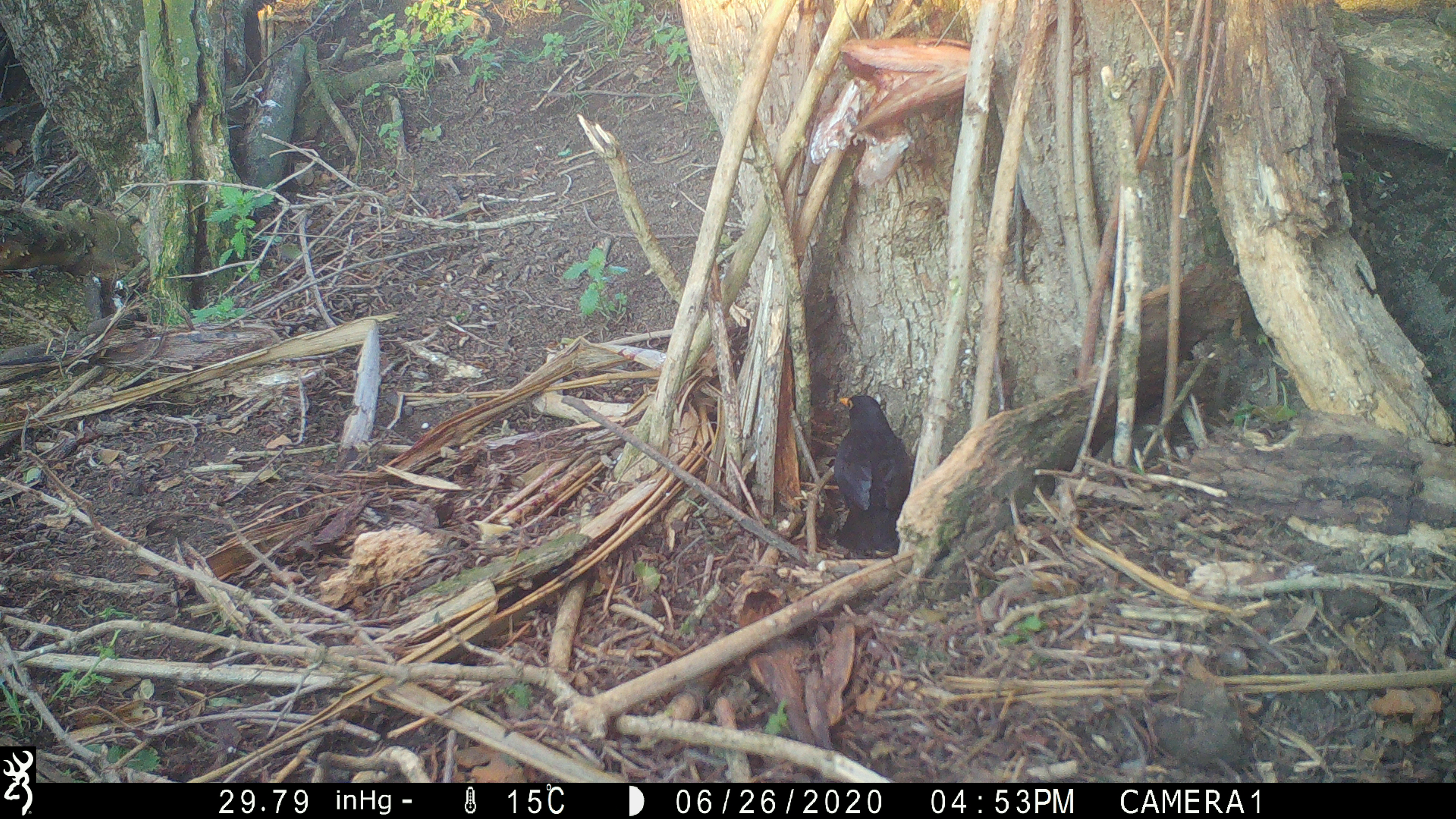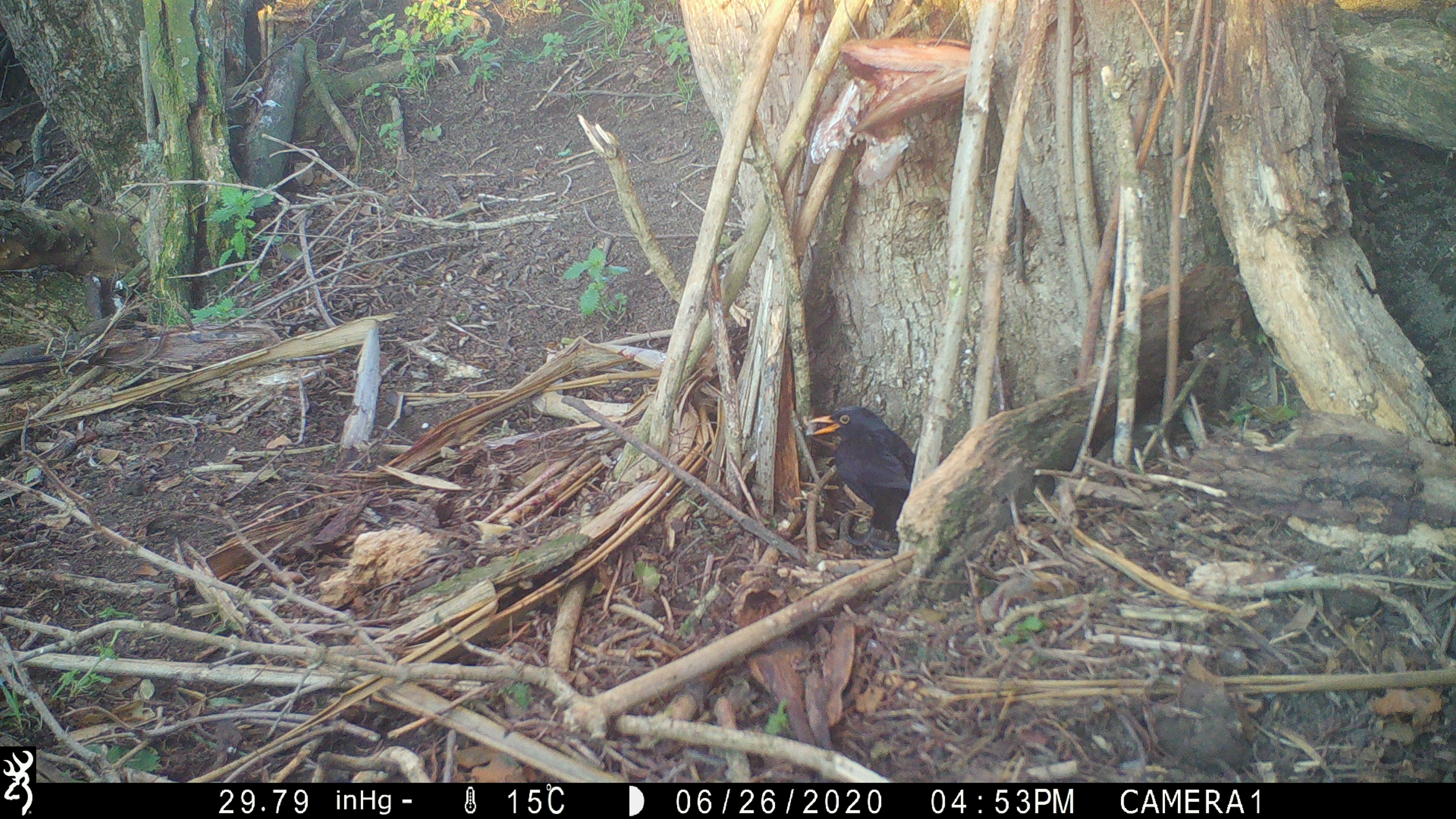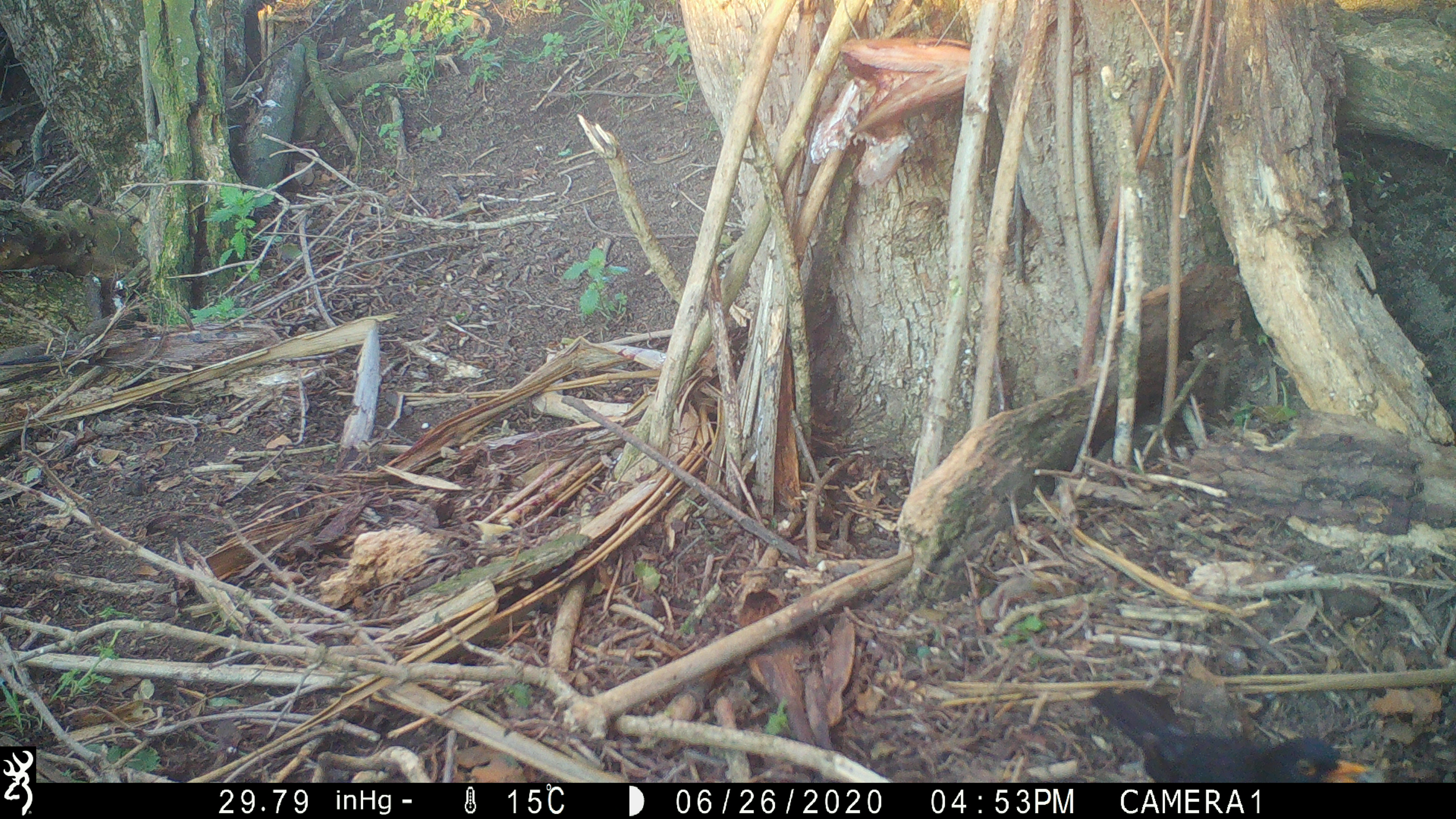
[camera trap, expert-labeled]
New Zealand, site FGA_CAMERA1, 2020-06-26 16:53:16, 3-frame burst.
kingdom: Animalia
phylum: Chordata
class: Aves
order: Passeriformes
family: Turdidae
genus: Turdus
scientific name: Turdus merula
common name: eurasian blackbird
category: blackbird